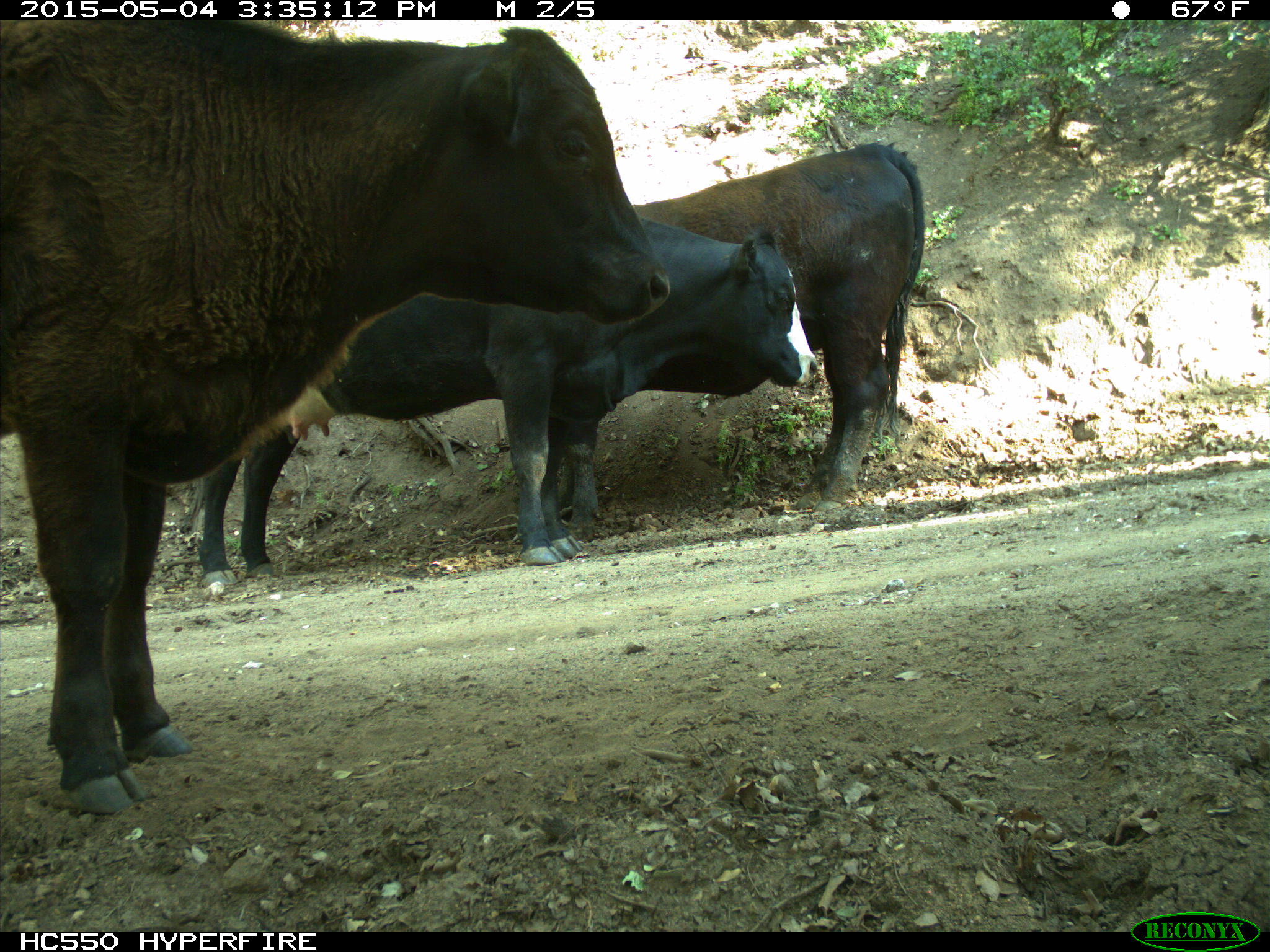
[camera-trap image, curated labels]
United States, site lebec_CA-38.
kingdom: Animalia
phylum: Chordata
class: Mammalia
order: Artiodactyla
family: Bovidae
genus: Bos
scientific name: Bos taurus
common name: domestic cow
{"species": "Bos taurus (domestic cow)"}